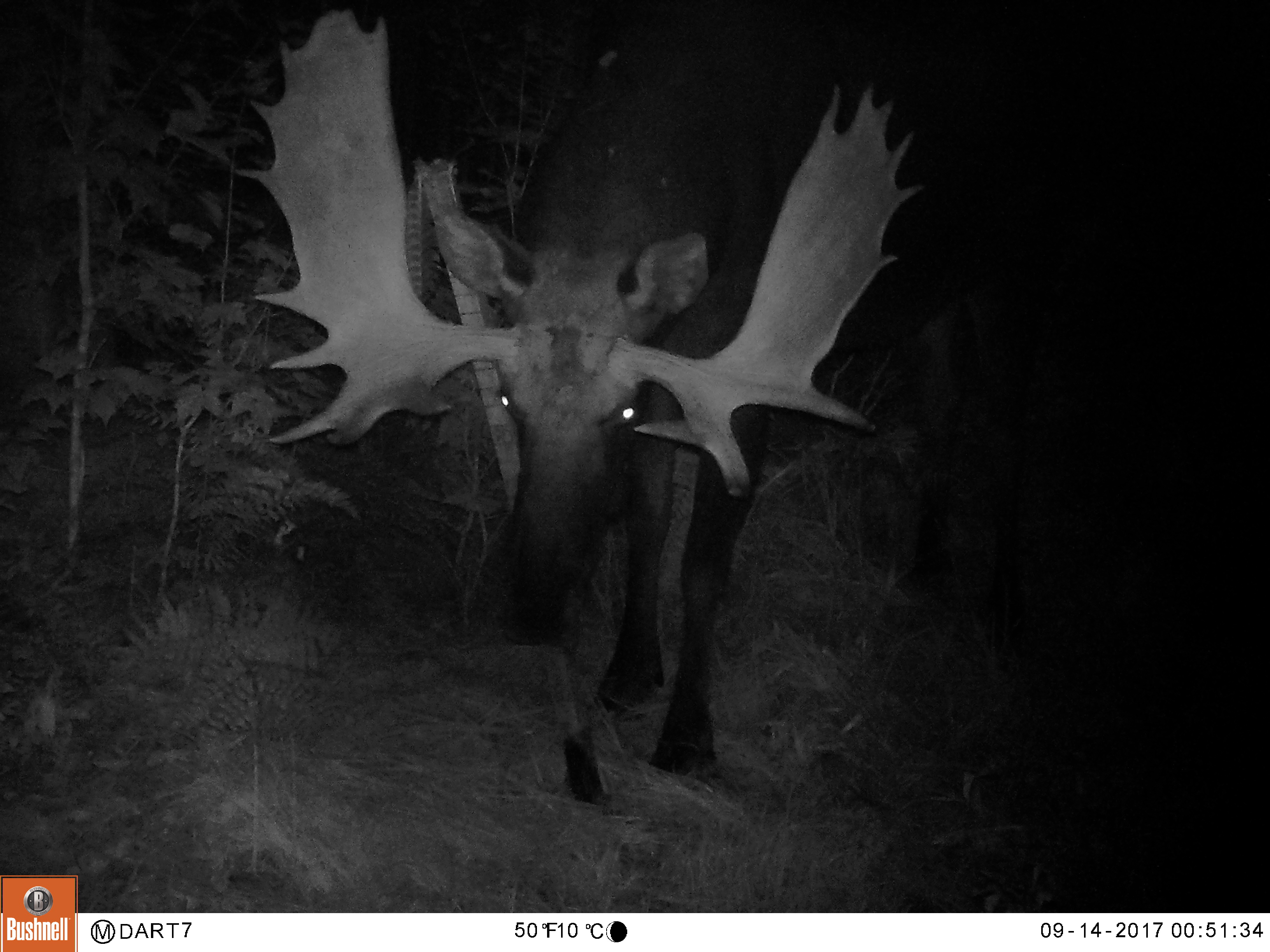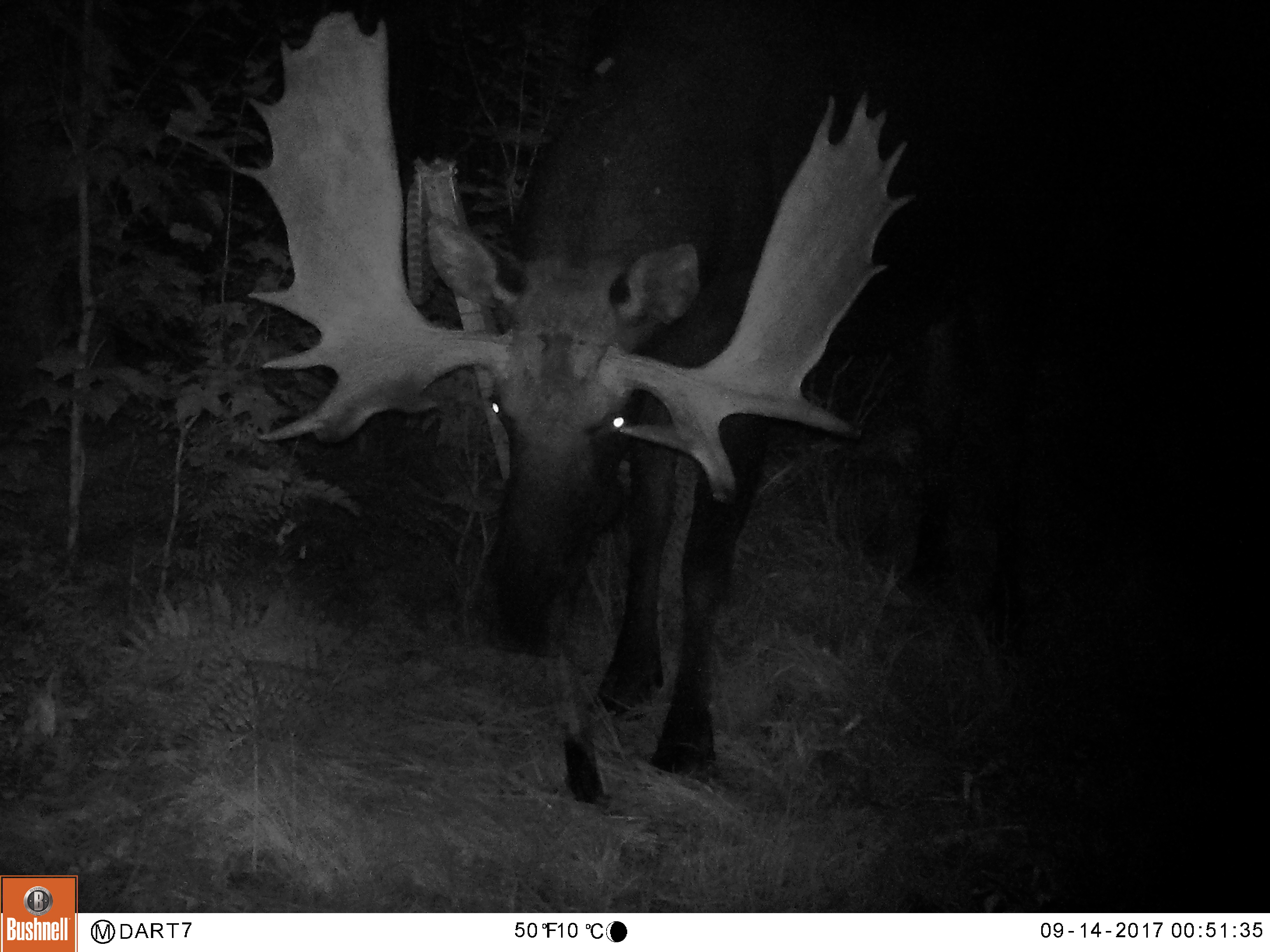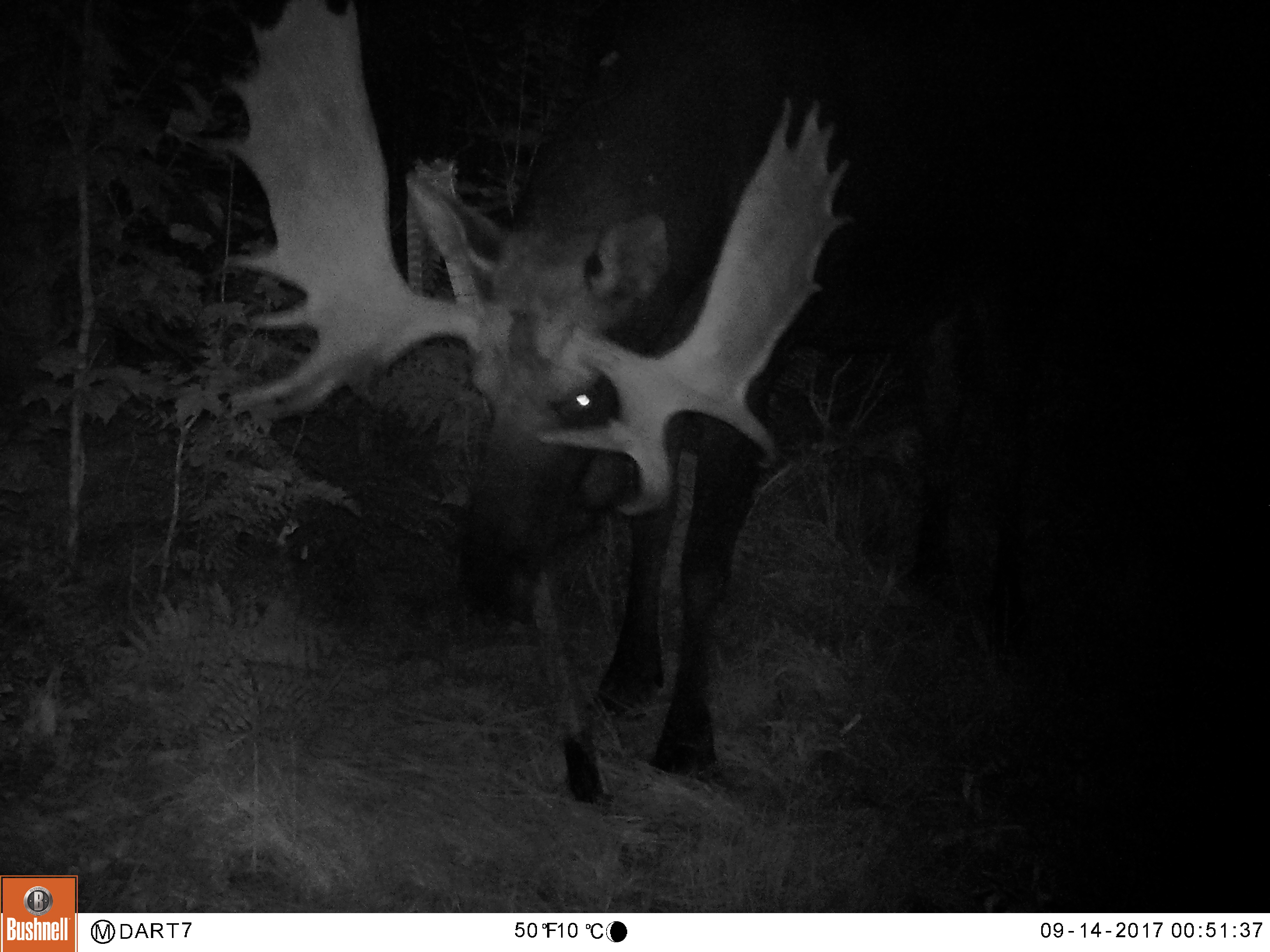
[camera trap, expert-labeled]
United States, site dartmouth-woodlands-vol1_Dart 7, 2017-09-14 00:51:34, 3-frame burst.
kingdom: Animalia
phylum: Chordata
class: Mammalia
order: Artiodactyla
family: Cervidae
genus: Alces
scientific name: Alces alces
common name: moose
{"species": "moose (Alces alces)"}